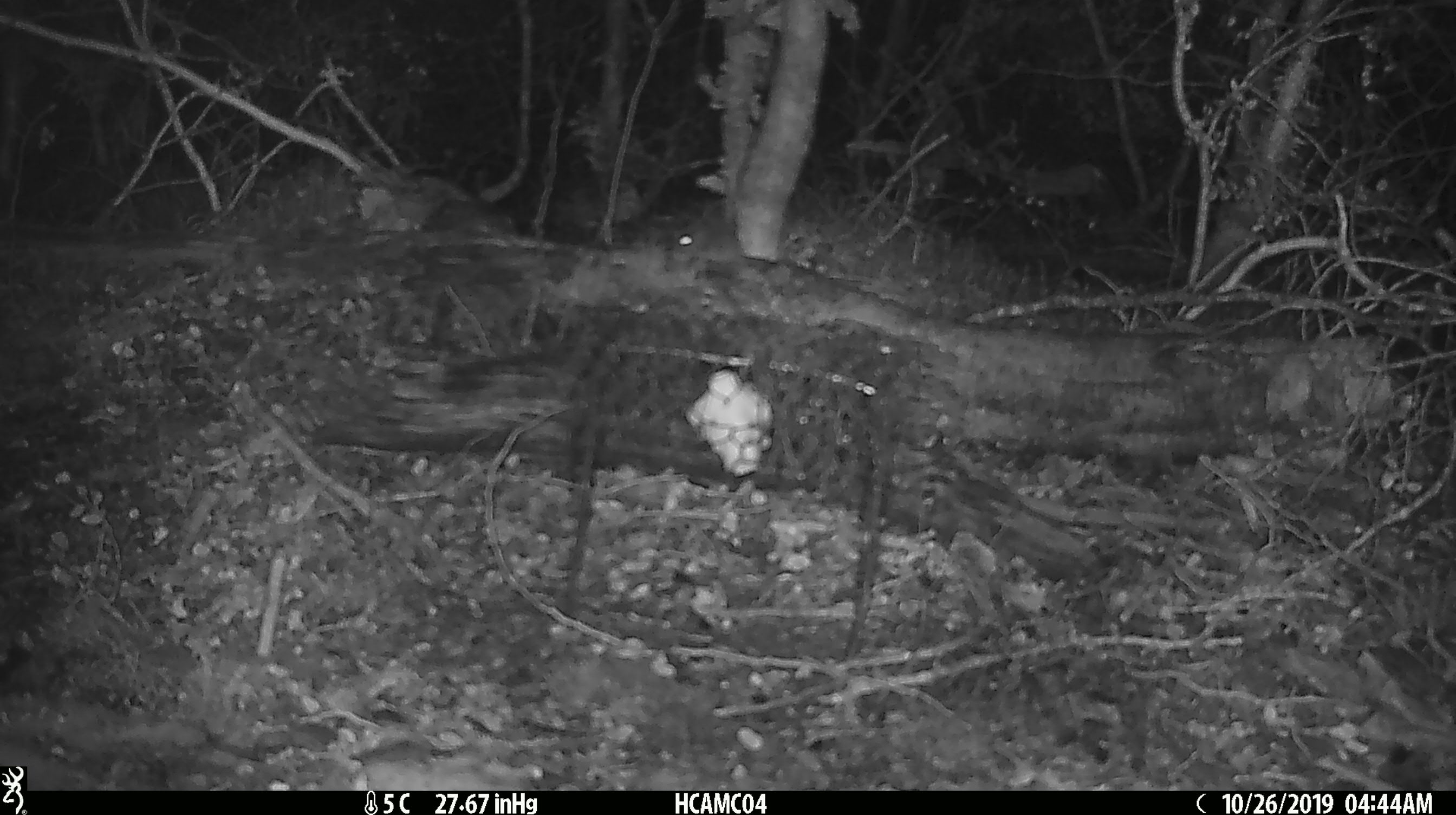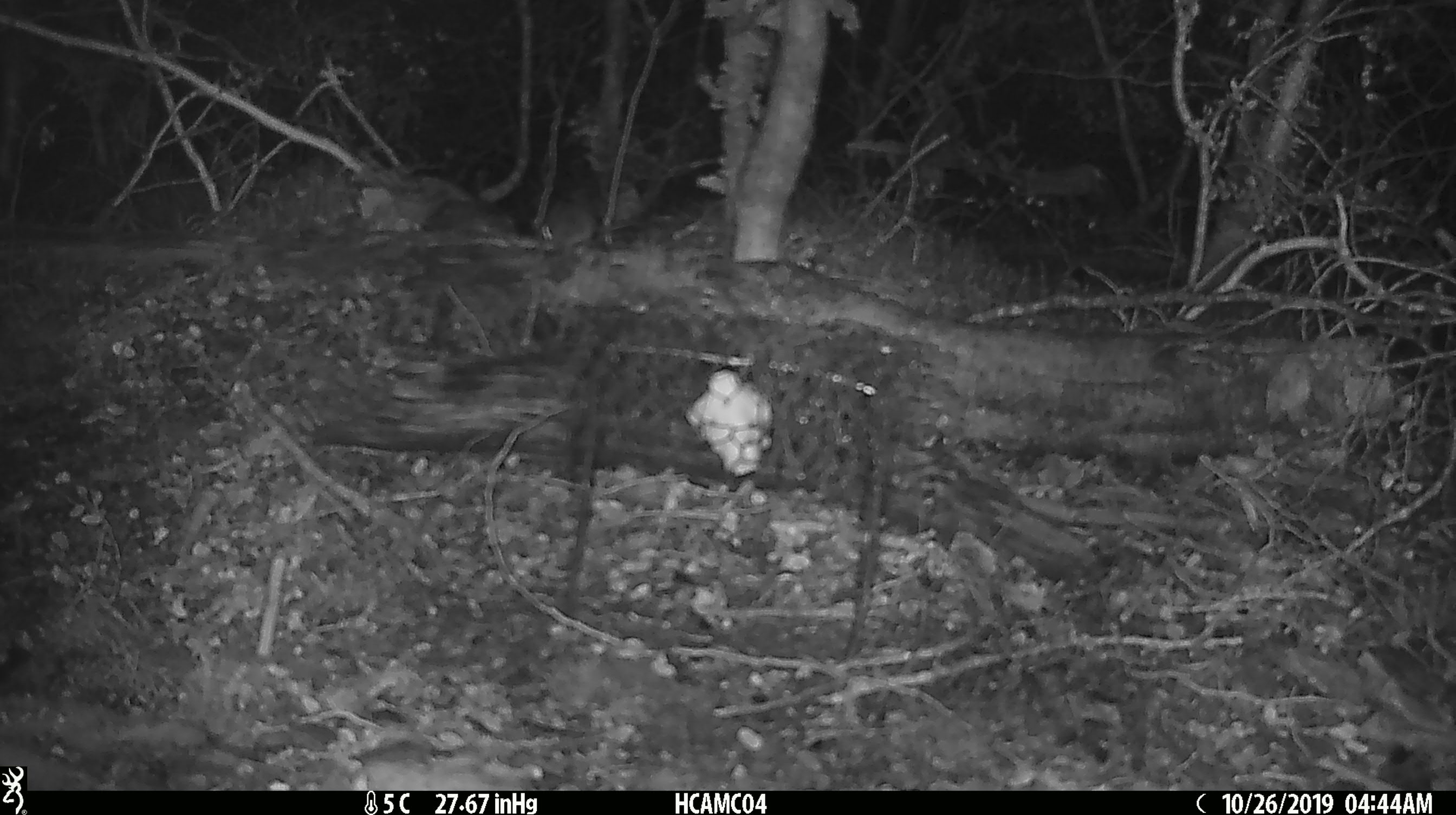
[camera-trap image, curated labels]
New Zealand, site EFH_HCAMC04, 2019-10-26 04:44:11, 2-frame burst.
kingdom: Animalia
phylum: Chordata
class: Mammalia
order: Rodentia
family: Muridae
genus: Mus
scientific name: Mus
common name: mouse